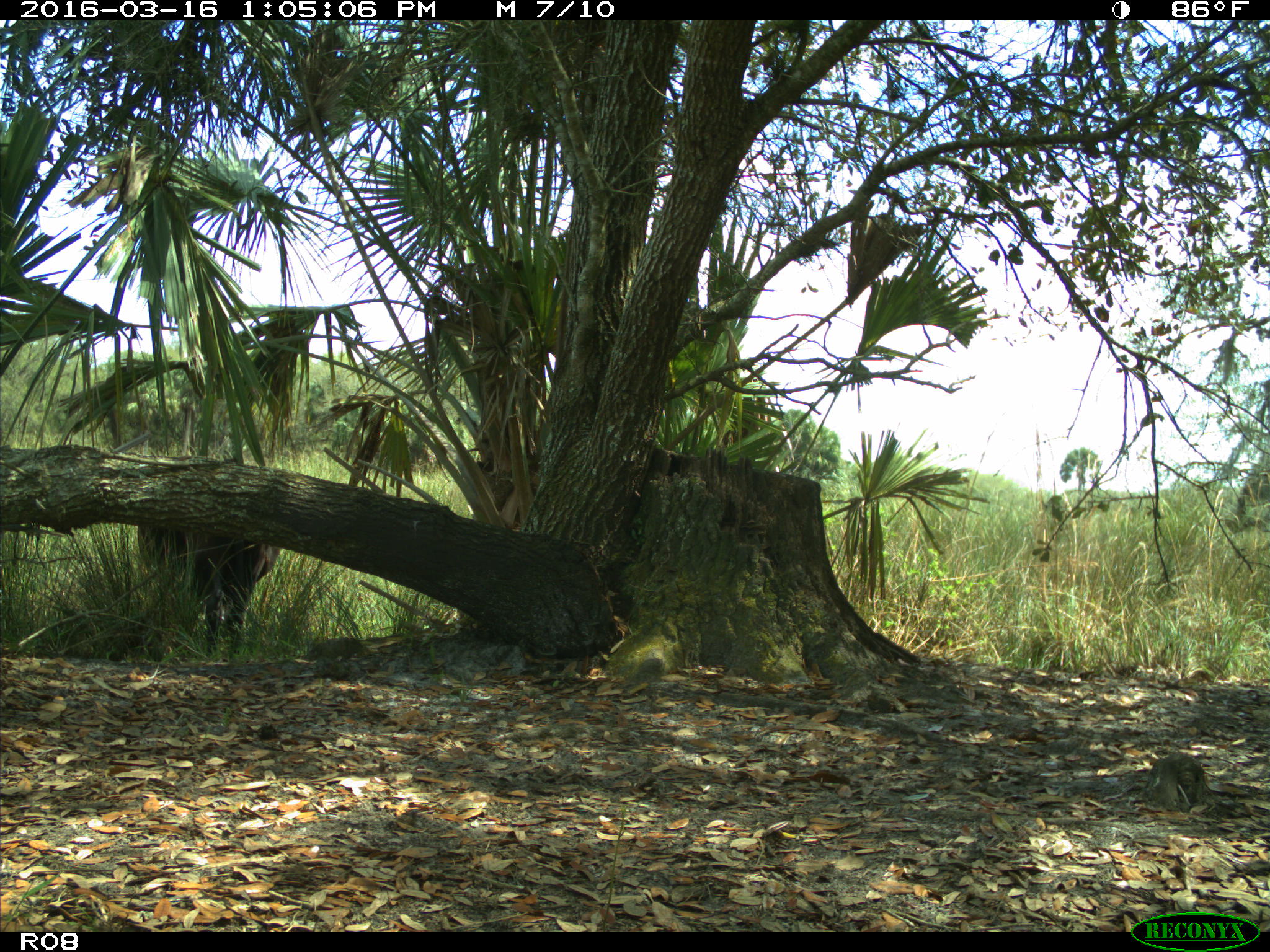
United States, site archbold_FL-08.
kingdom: Animalia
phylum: Chordata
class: Mammalia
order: Artiodactyla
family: Bovidae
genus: Bos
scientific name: Bos taurus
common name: domestic cow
Bos taurus (domestic cow).